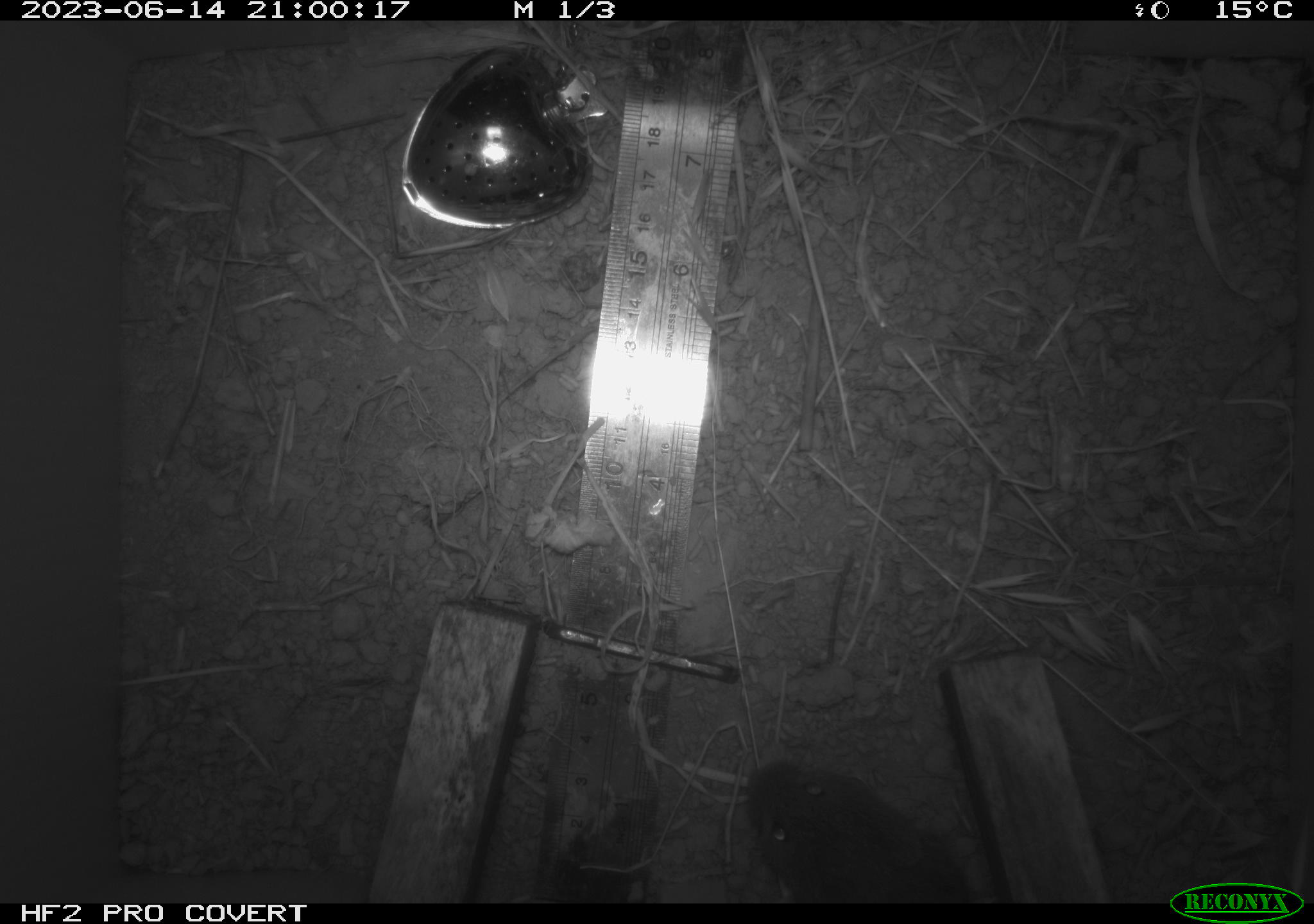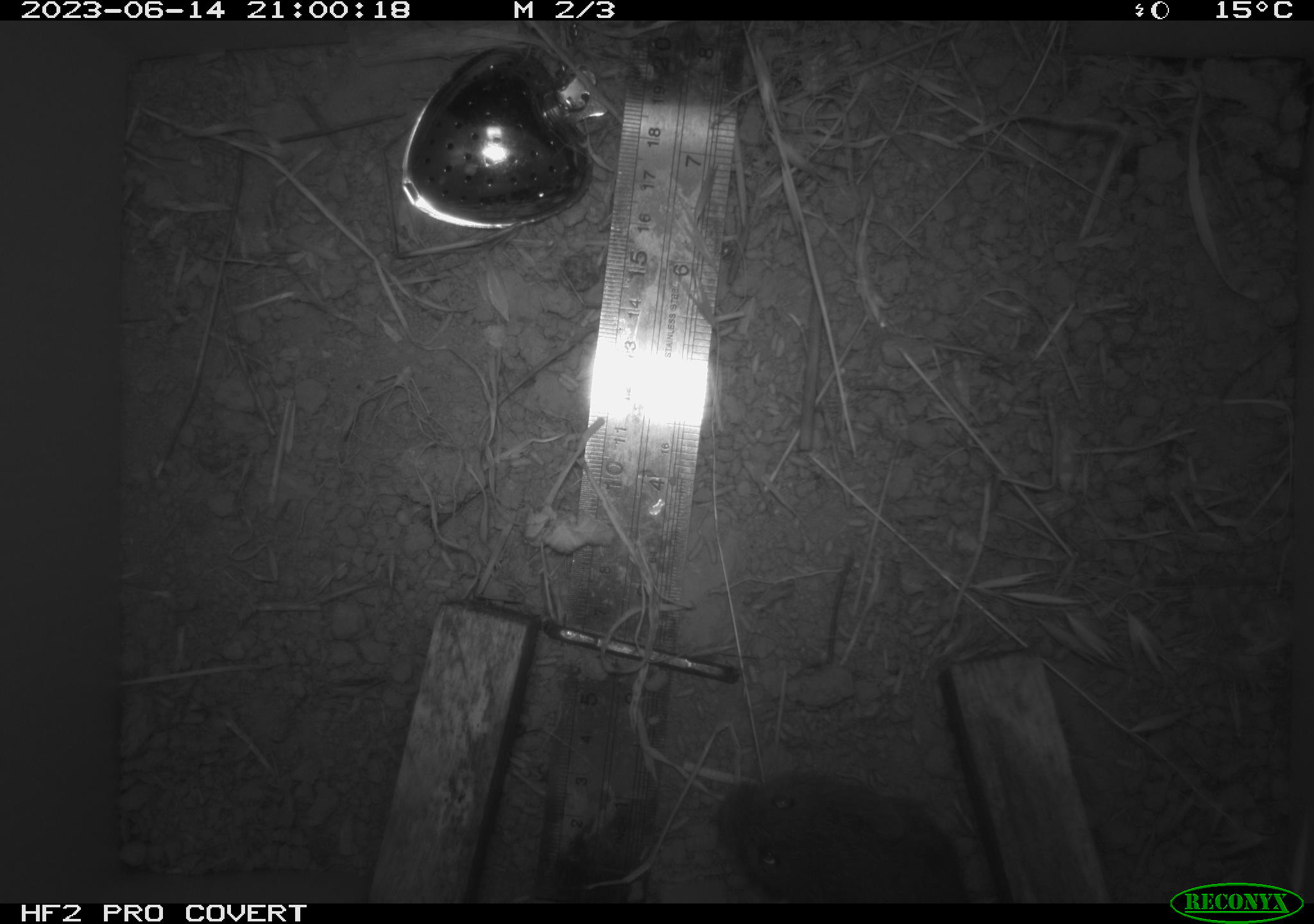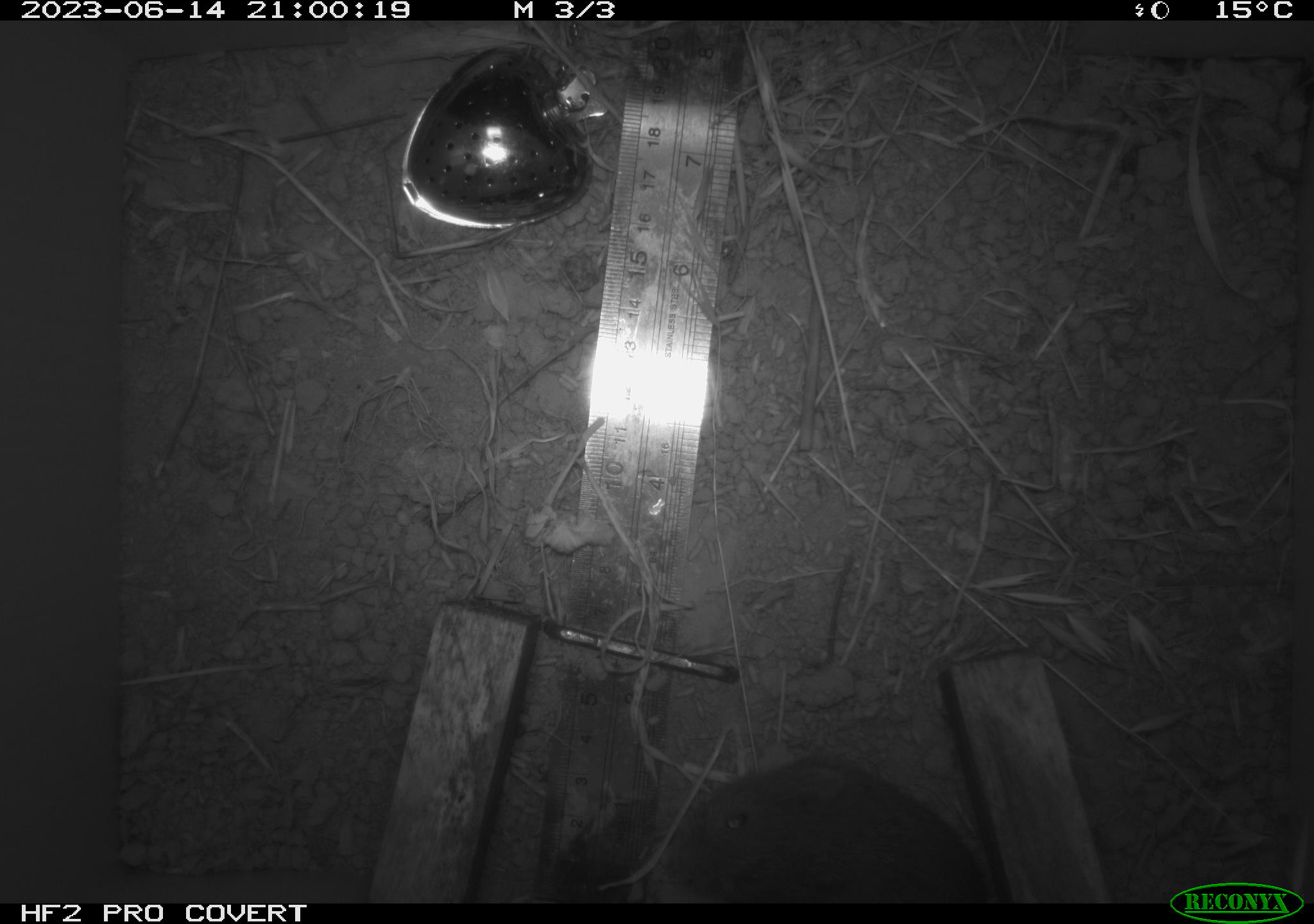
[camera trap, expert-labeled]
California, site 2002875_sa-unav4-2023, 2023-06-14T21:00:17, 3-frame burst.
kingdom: Animalia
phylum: Chordata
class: Mammalia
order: Rodentia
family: Cricetidae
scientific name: Arvicolinae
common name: voles, lemmings, and muskrats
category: arvicolinae subfamily